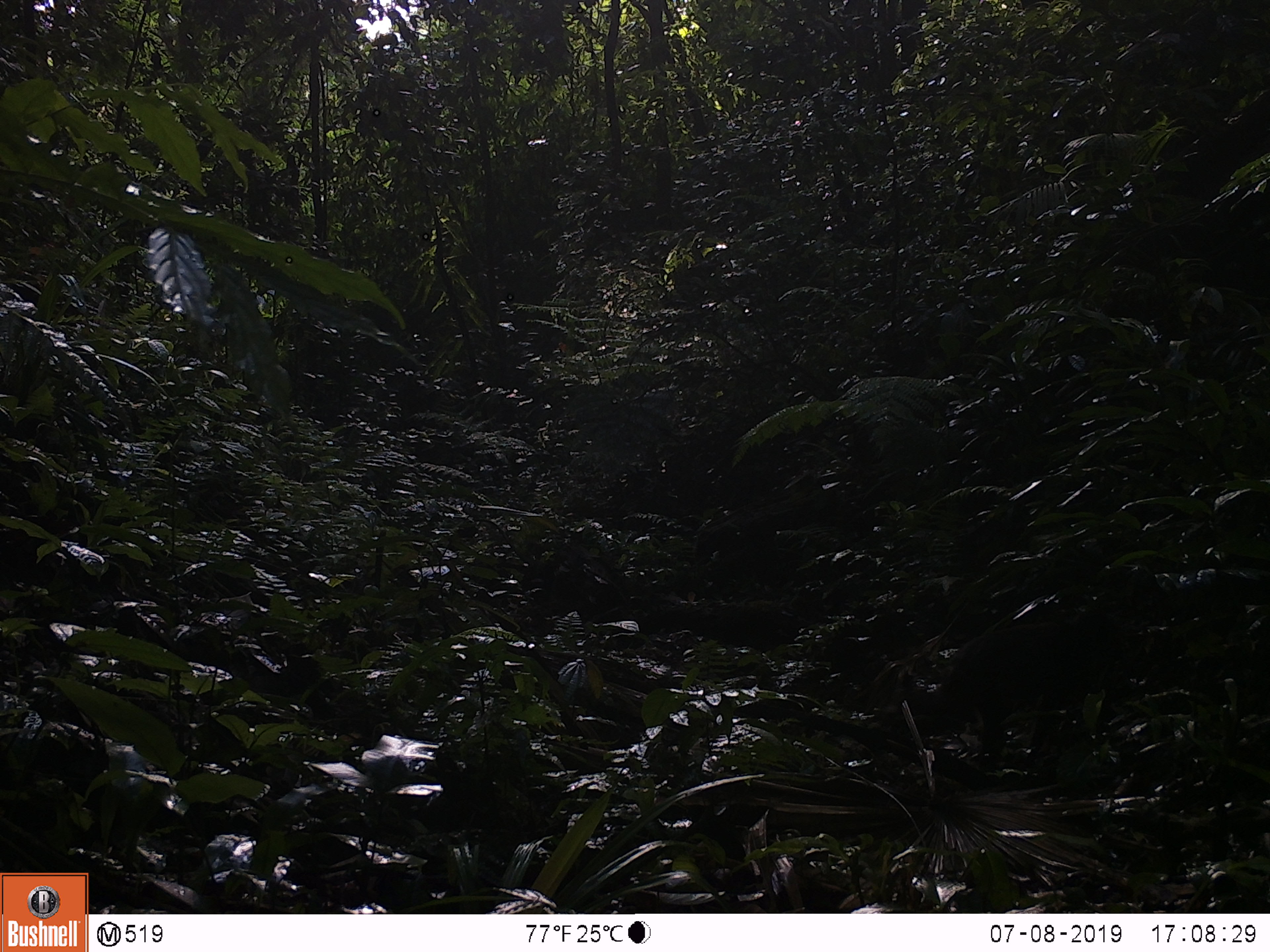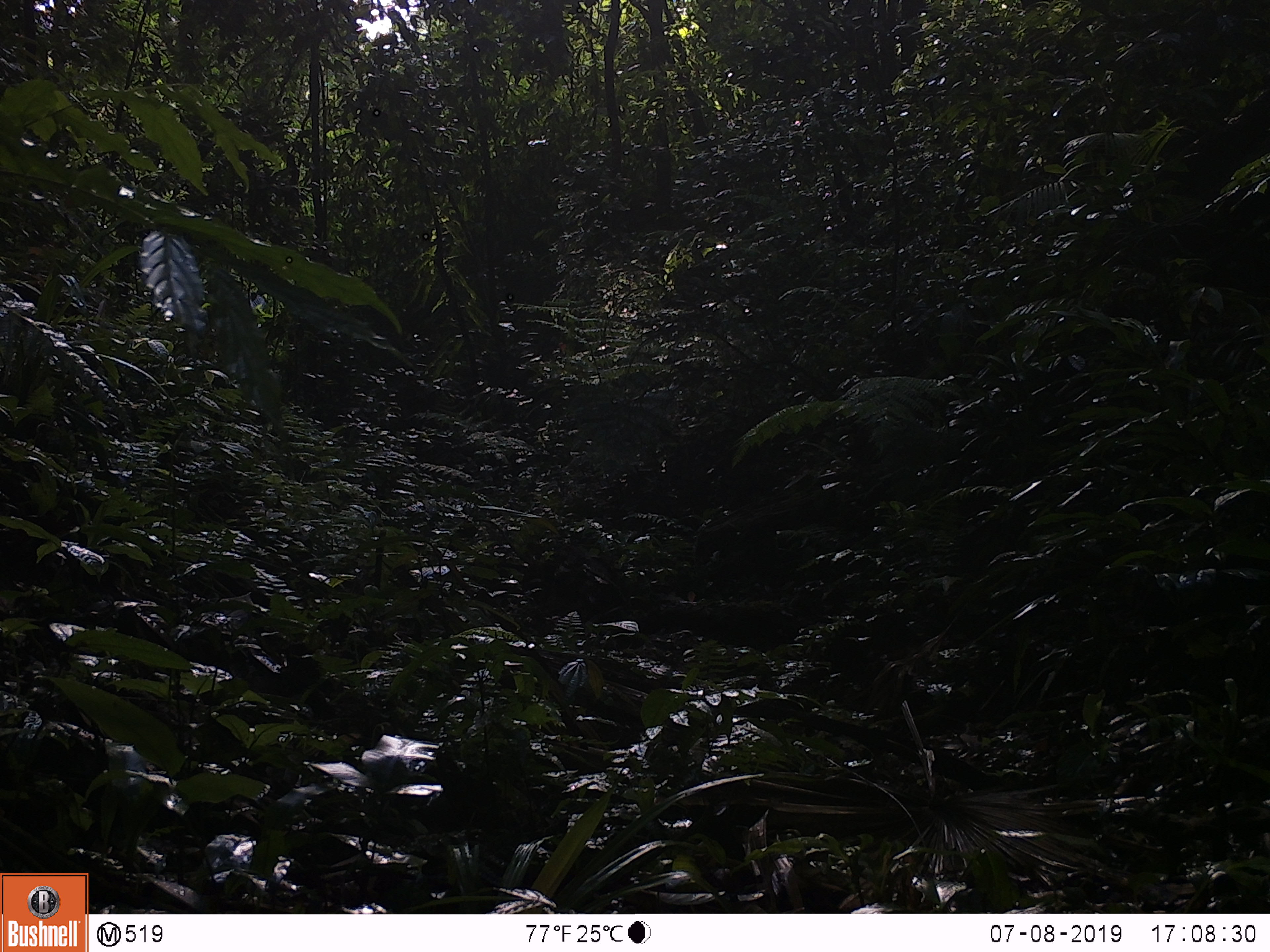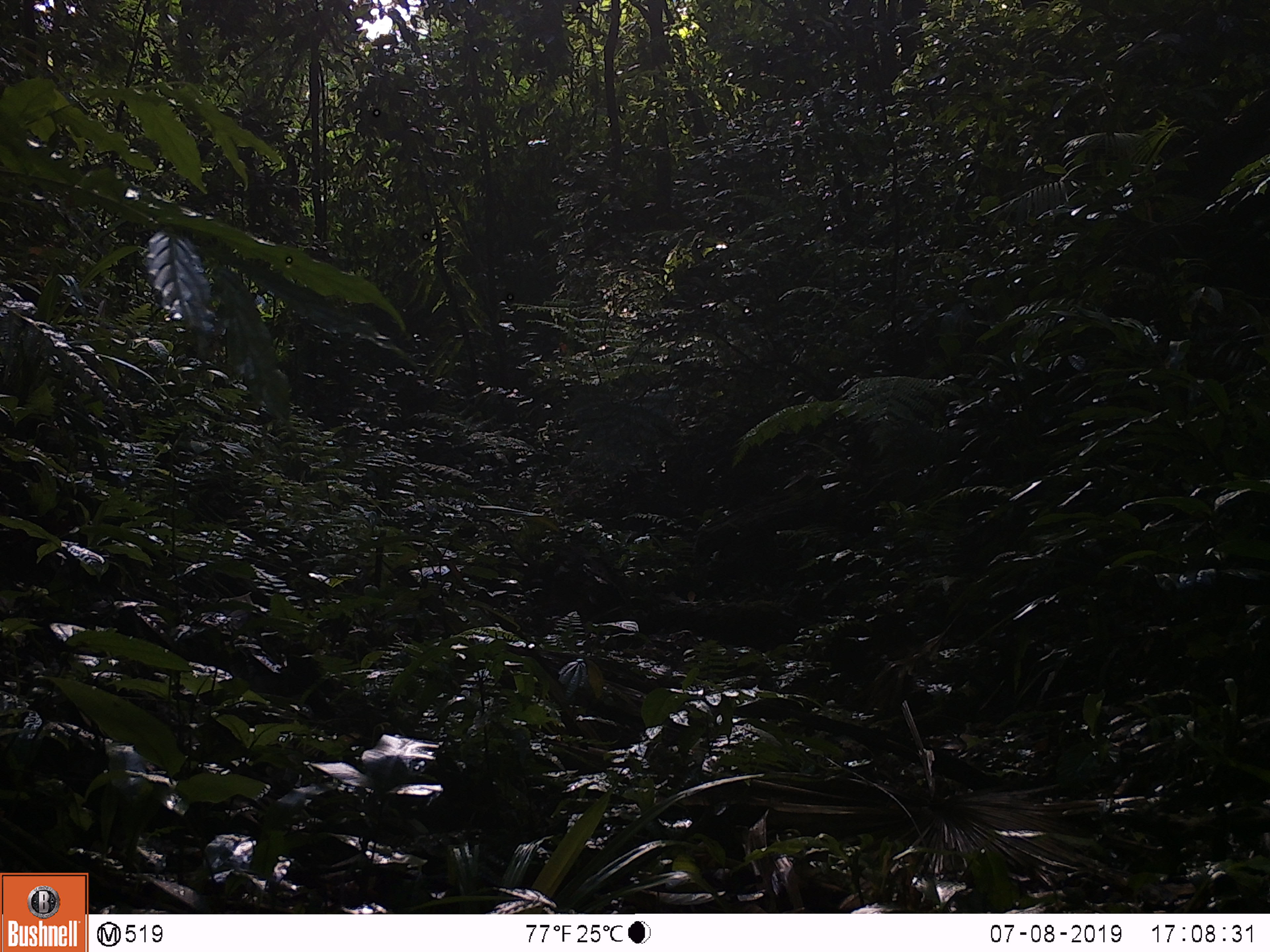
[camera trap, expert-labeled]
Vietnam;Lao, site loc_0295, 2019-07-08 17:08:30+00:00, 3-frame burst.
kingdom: Animalia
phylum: Chordata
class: Mammalia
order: Primates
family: Cercopithecidae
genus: Macaca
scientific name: Macaca arctoides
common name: stump-tailed macaque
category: stump tailed macaque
Stump tailed macaque (stump-tailed macaque) (Macaca arctoides). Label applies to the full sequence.